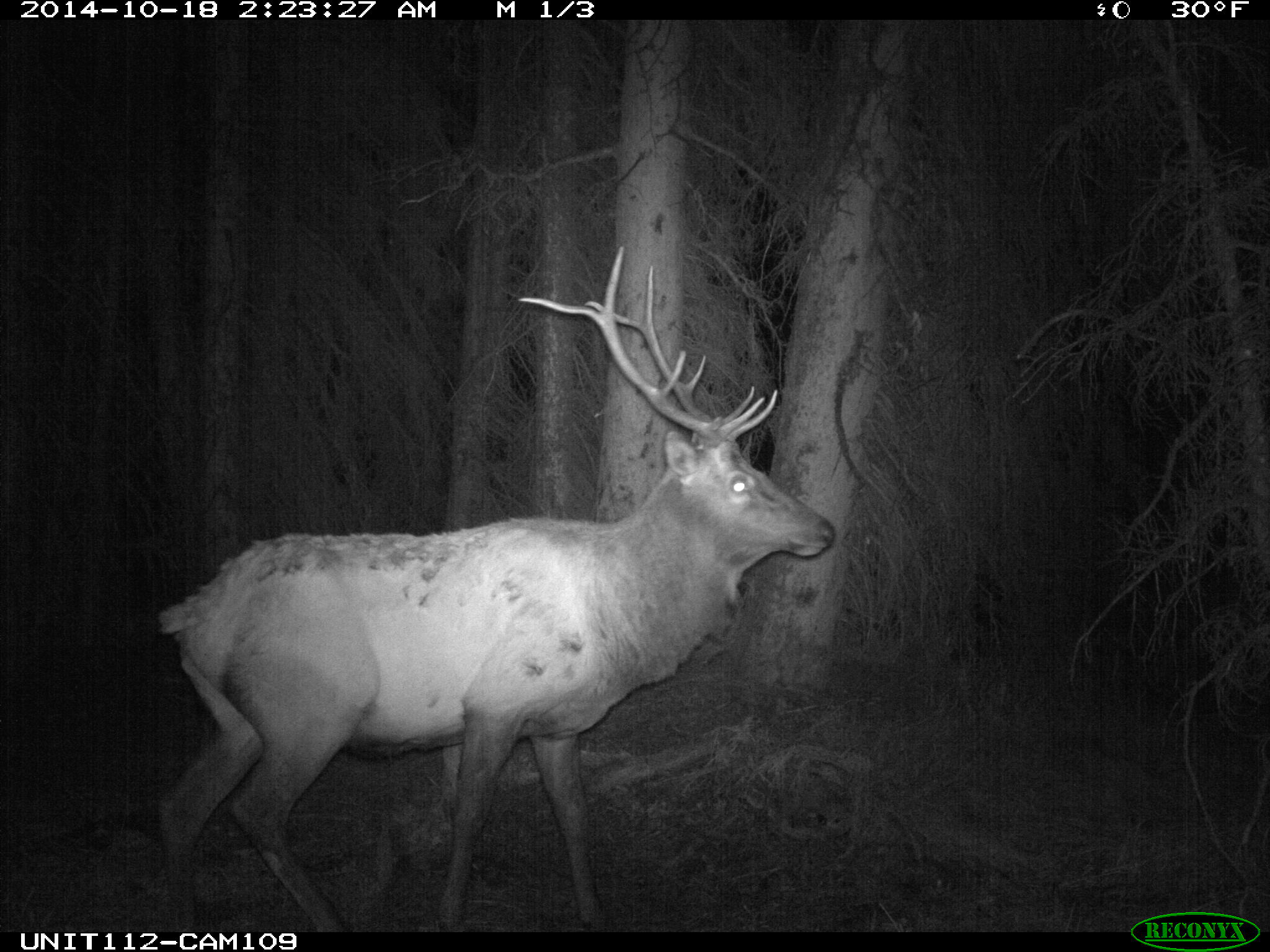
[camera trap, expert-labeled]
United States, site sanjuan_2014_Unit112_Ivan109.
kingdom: Animalia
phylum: Chordata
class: Mammalia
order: Artiodactyla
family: Cervidae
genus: Cervus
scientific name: Cervus elaphus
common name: red deer